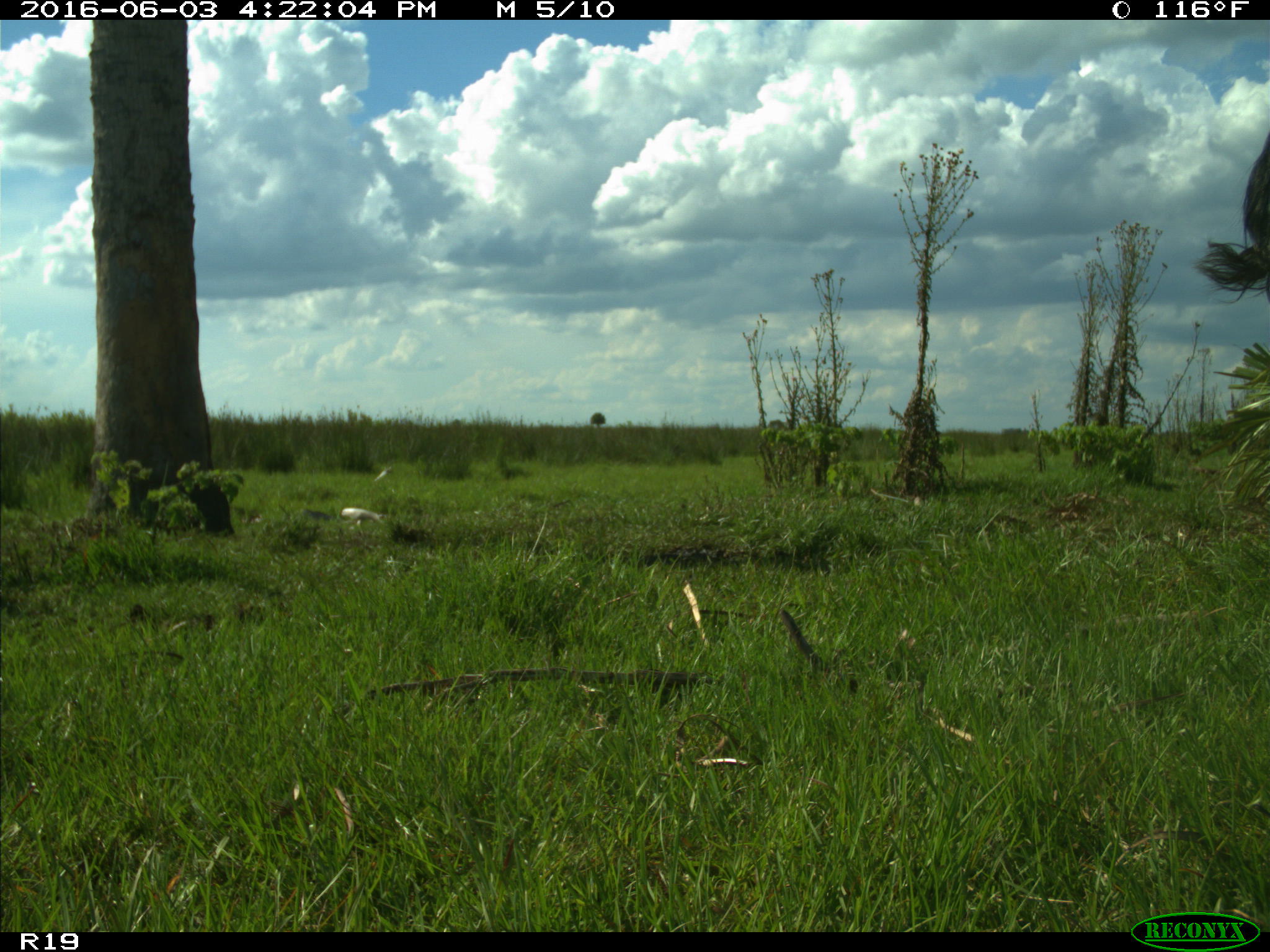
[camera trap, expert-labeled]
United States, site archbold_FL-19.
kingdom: Animalia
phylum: Chordata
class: Mammalia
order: Artiodactyla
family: Bovidae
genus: Bos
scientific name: Bos taurus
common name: domestic cow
Bos taurus (domestic cow).